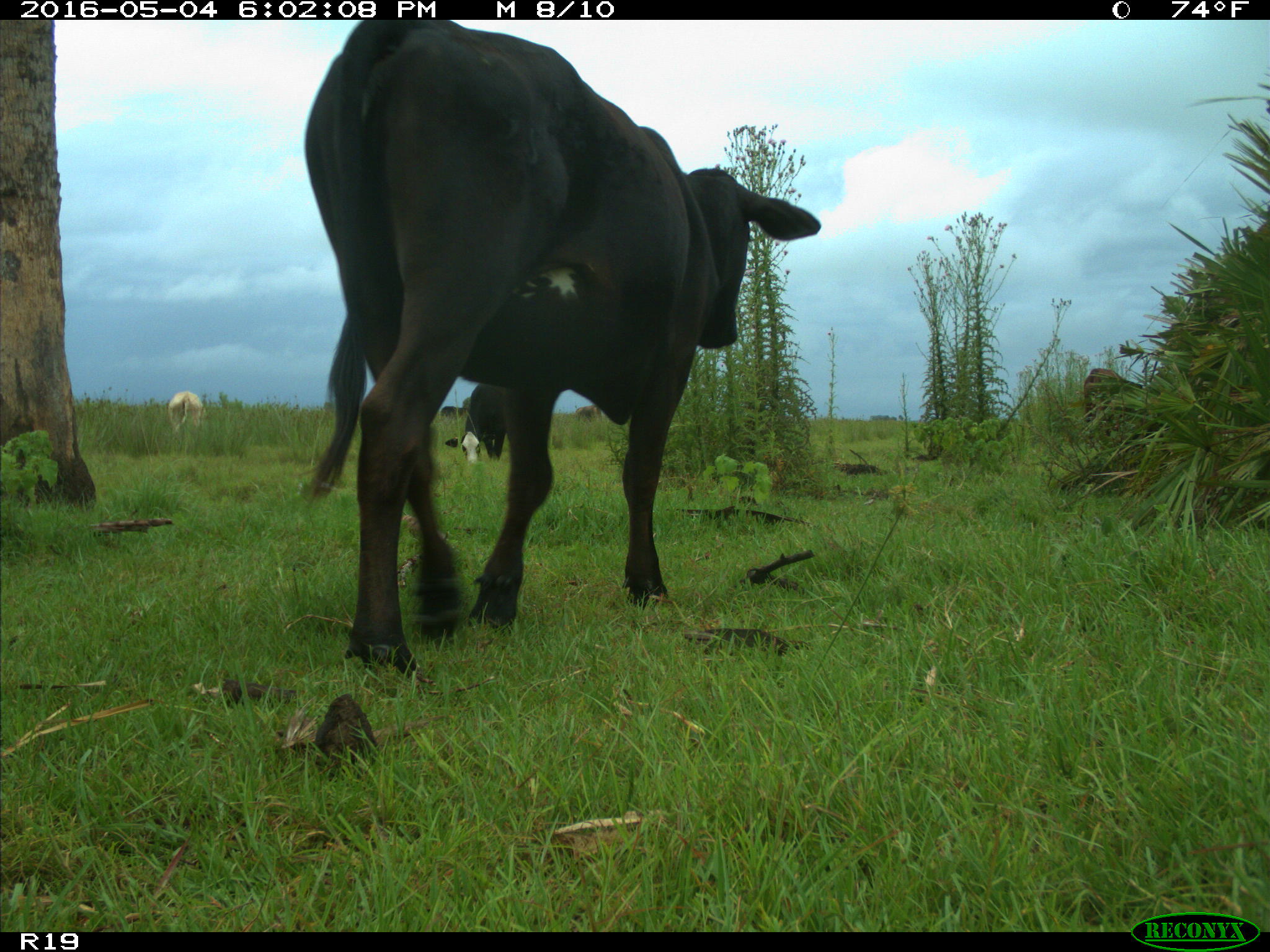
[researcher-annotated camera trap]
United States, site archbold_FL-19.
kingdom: Animalia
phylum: Chordata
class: Mammalia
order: Artiodactyla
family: Bovidae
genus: Bos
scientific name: Bos taurus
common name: domestic cow